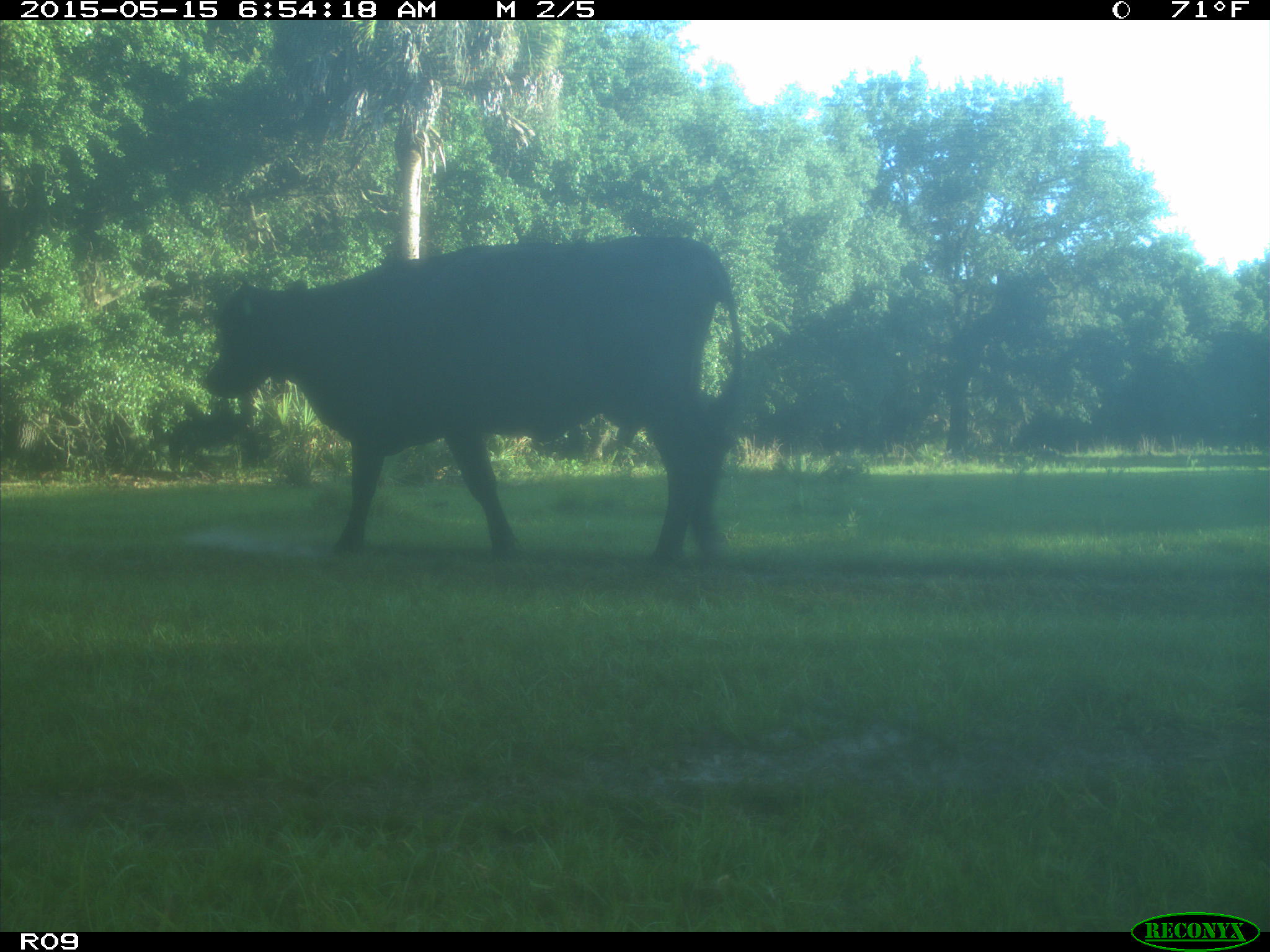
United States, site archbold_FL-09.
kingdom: Animalia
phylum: Chordata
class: Mammalia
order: Artiodactyla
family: Bovidae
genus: Bos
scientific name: Bos taurus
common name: domestic cow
Bos taurus (domestic cow).